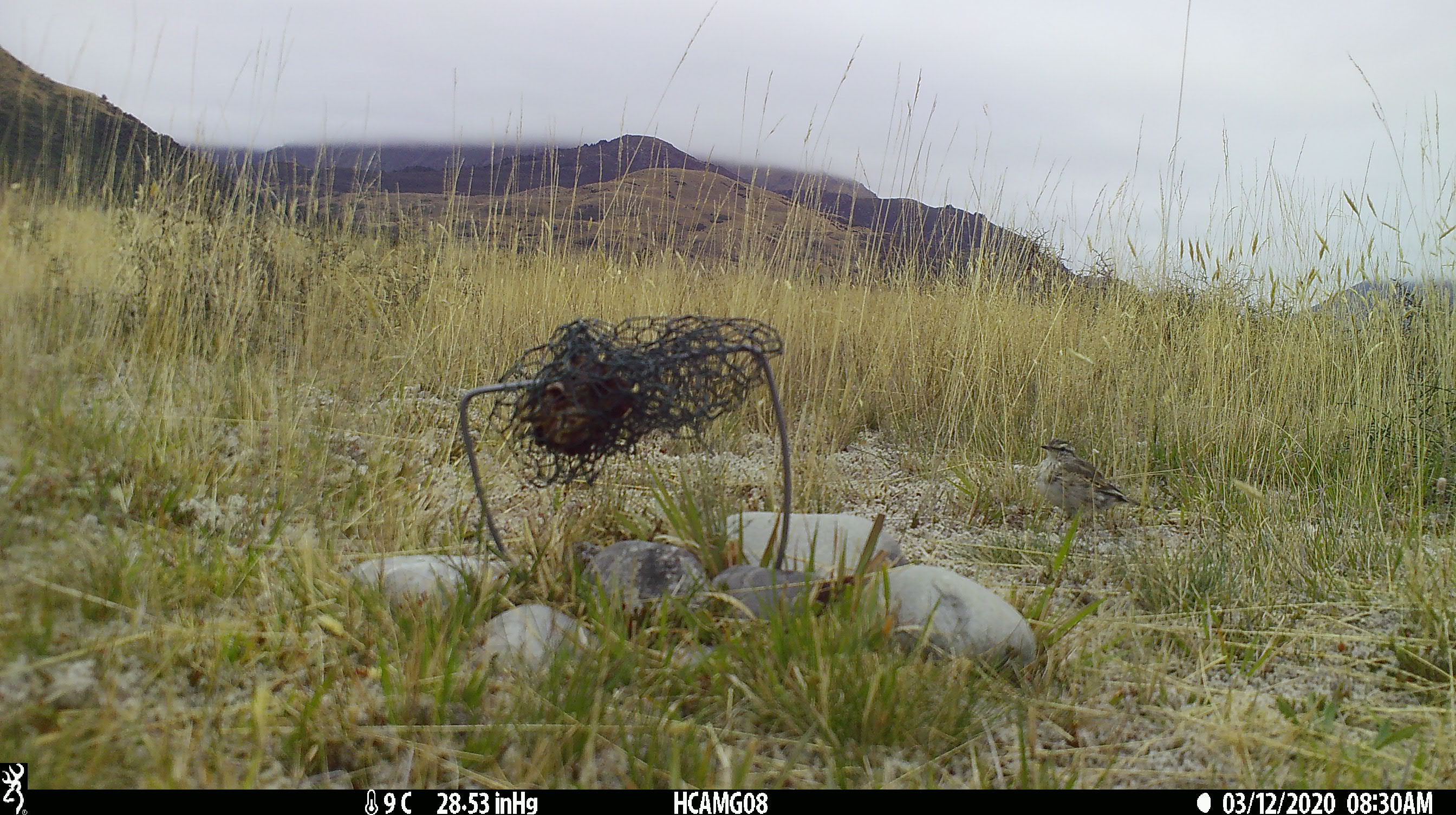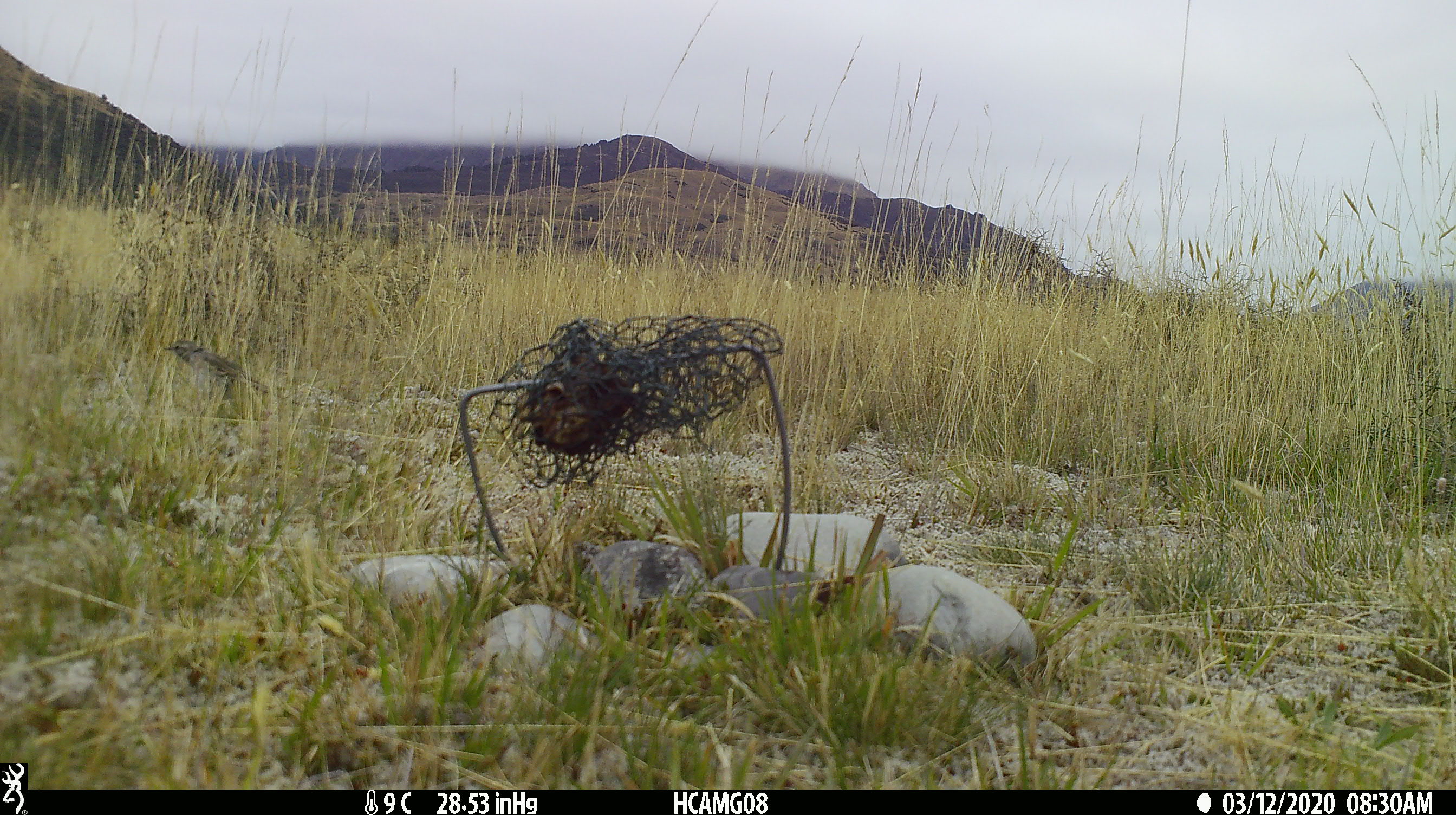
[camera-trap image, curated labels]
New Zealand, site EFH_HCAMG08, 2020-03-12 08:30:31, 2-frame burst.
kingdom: Animalia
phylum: Chordata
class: Aves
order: Passeriformes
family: Motacillidae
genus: Anthus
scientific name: Anthus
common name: pipit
Pipit (Anthus).